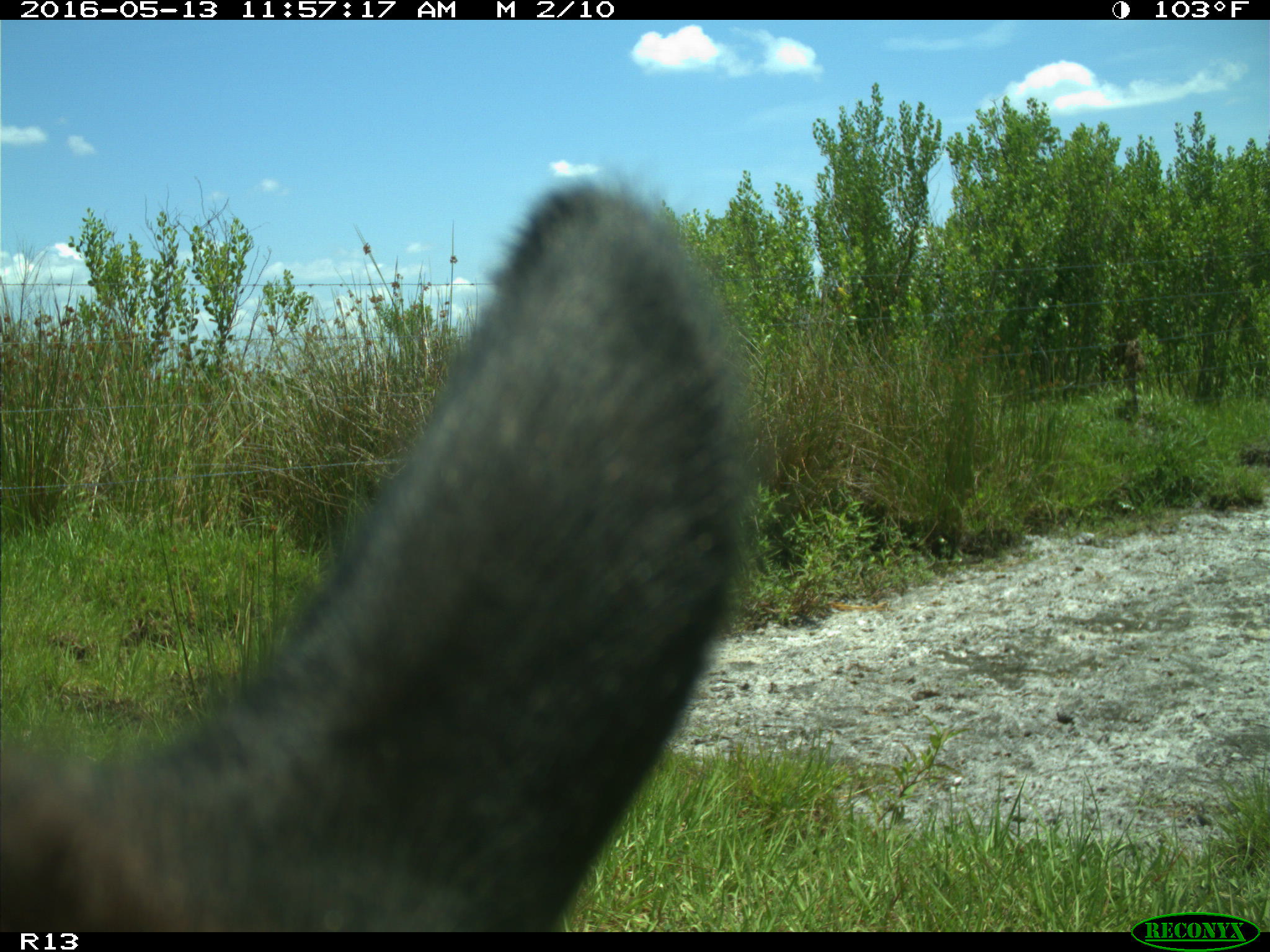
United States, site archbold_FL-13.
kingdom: Animalia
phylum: Chordata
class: Mammalia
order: Artiodactyla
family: Bovidae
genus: Bos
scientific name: Bos taurus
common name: domestic cow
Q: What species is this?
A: Bos taurus (domestic cow).